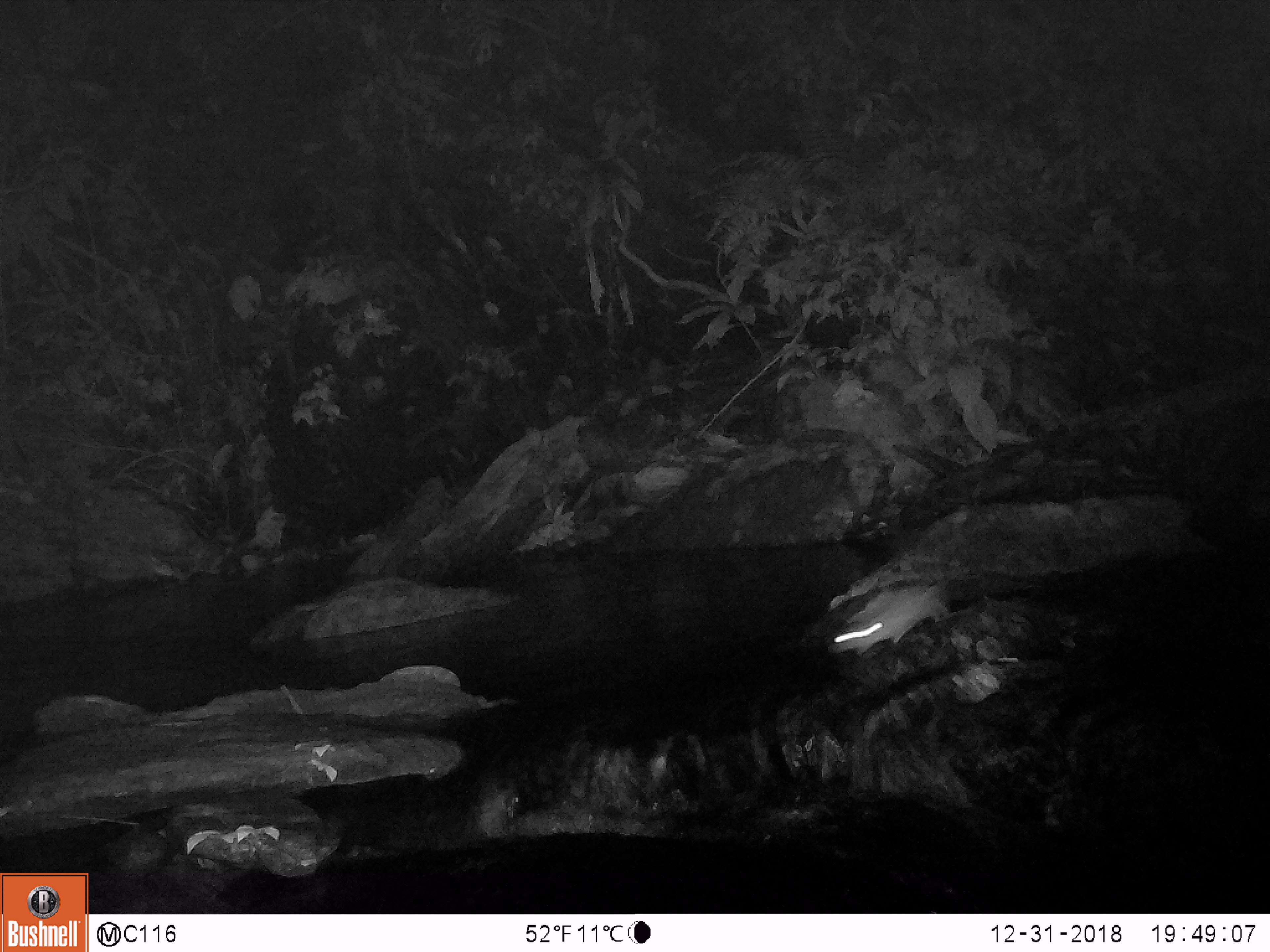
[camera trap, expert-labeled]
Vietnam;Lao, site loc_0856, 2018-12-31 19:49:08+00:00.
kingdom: Animalia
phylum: Chordata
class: Mammalia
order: Rodentia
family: Muridae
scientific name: Muridae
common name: old-world mice and rats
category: unidentified murid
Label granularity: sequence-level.